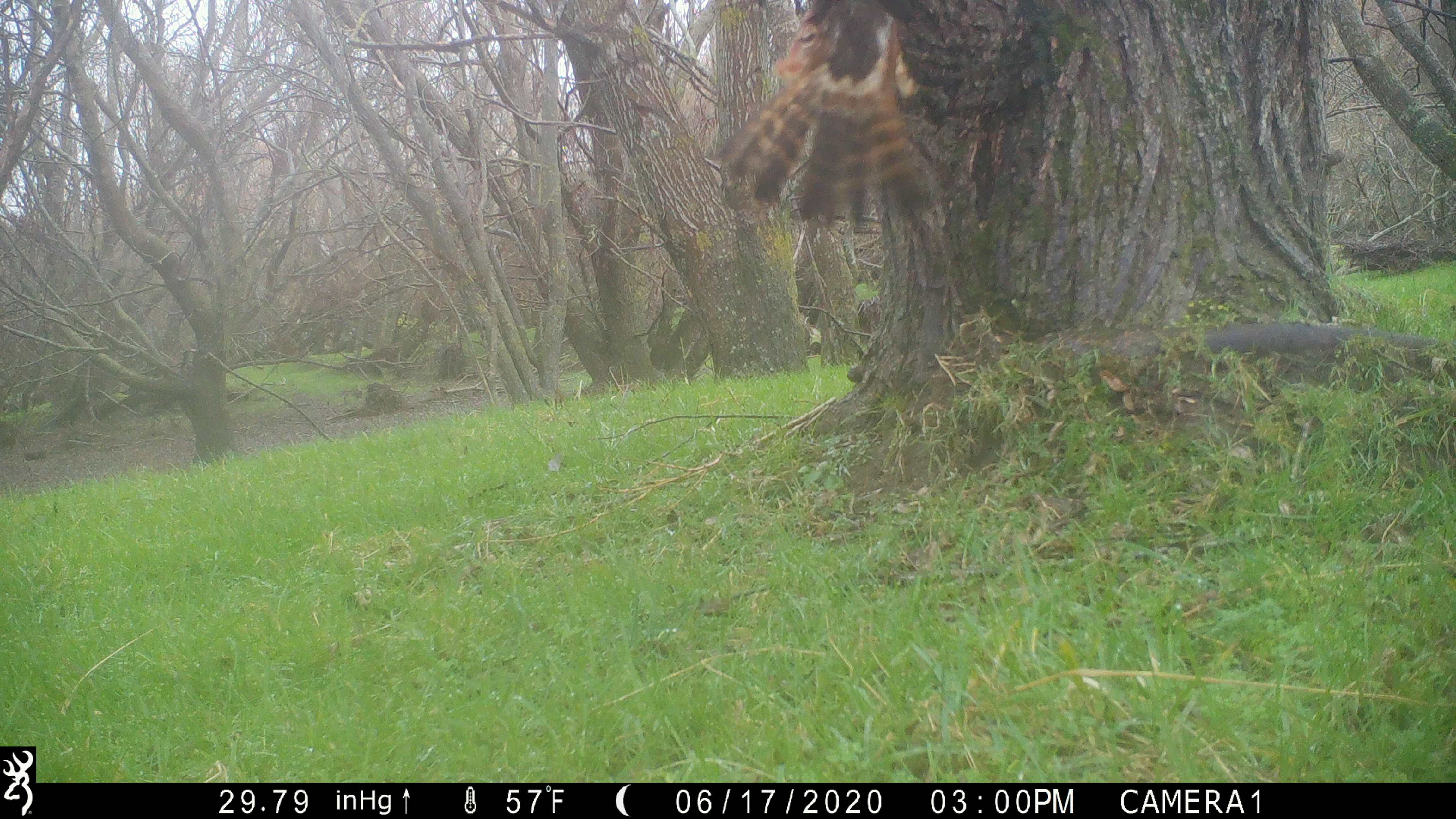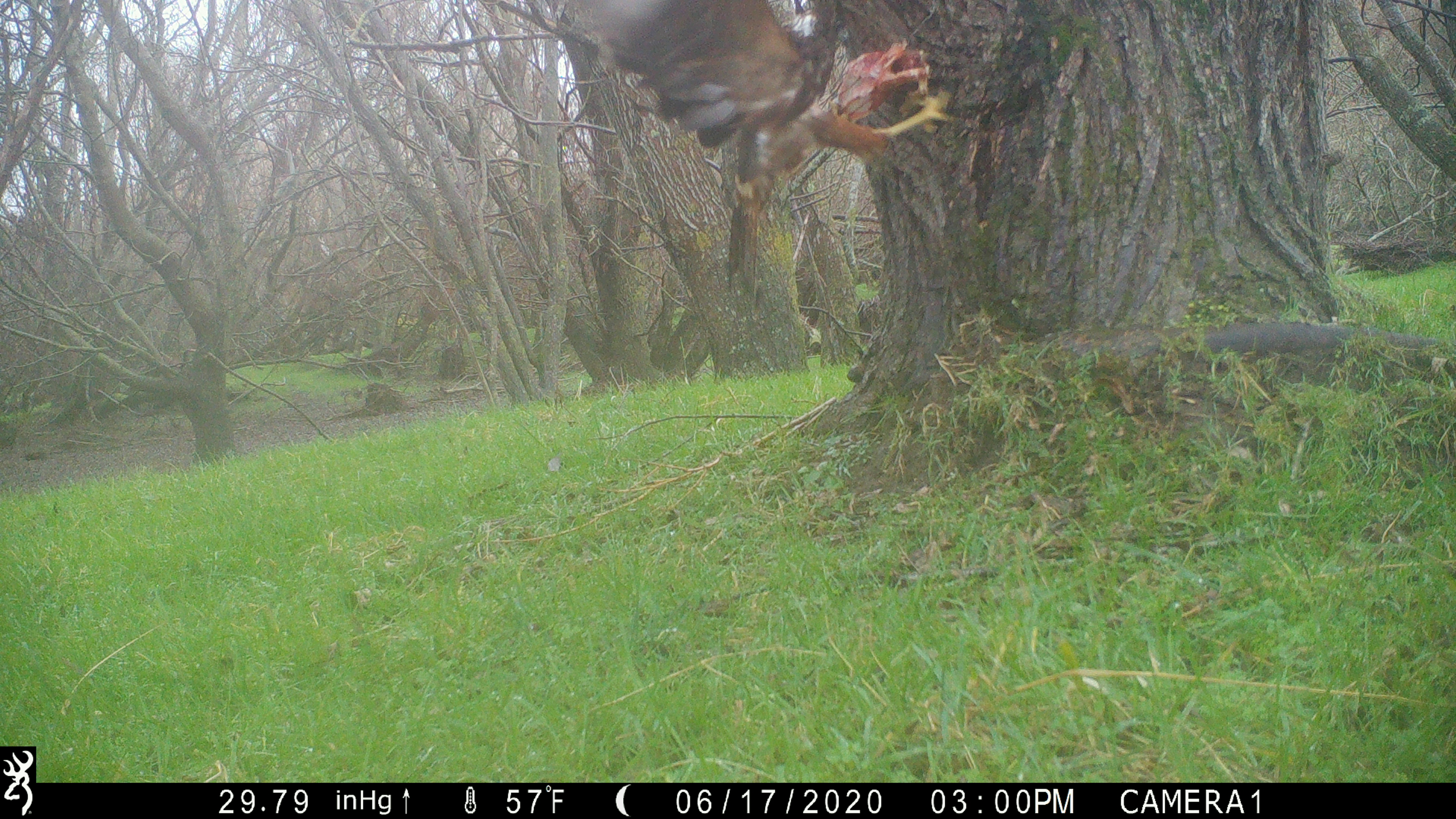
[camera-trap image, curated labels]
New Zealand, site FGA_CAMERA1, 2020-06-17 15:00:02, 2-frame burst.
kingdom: Animalia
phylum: Chordata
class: Aves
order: Accipitriformes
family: Accipitridae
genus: Circus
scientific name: Circus approximans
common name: swamp harrier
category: harrier